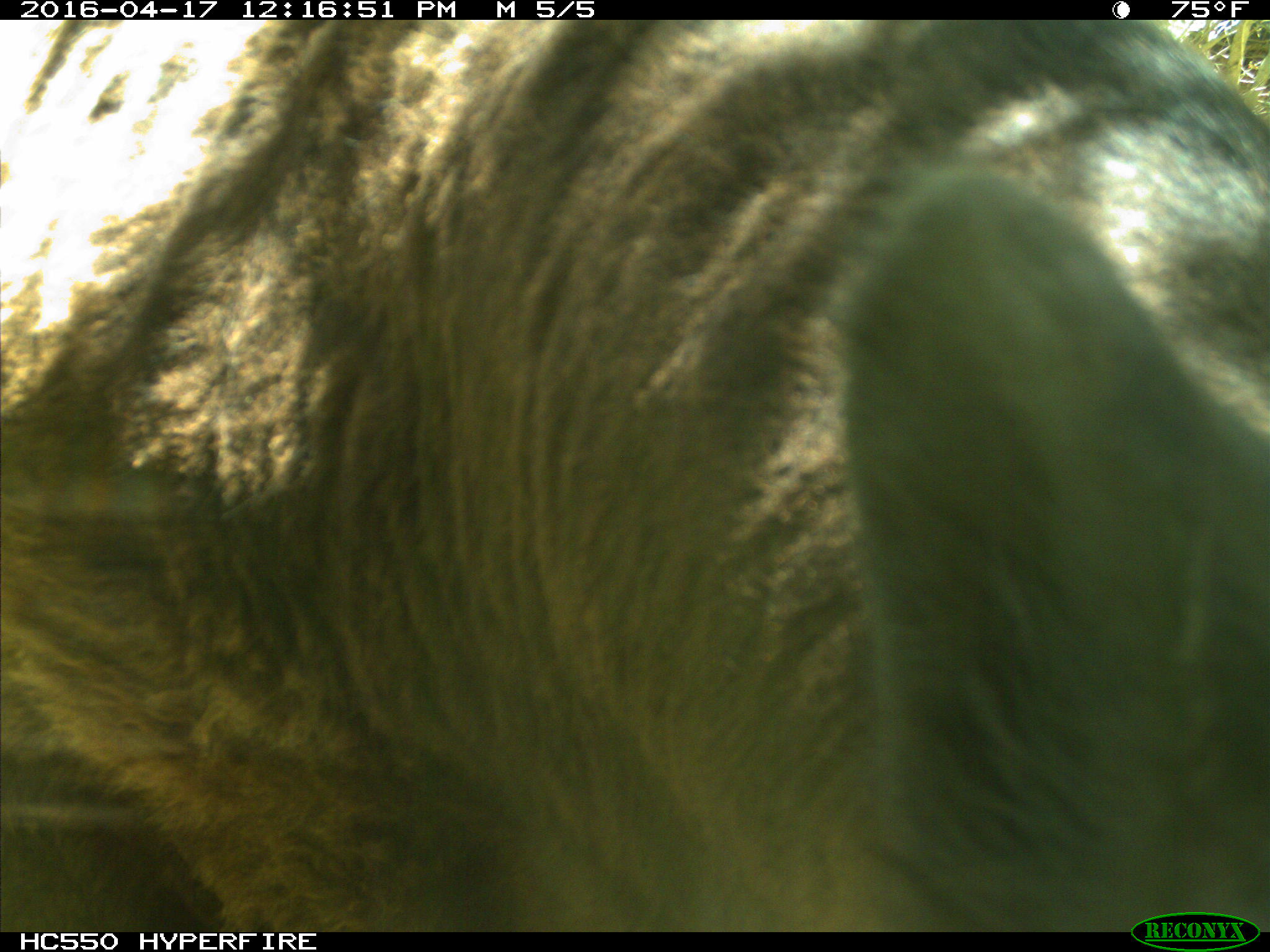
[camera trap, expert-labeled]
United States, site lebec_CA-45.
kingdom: Animalia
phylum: Chordata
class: Mammalia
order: Artiodactyla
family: Bovidae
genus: Bos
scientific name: Bos taurus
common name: domestic cow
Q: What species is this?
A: Bos taurus (domestic cow).